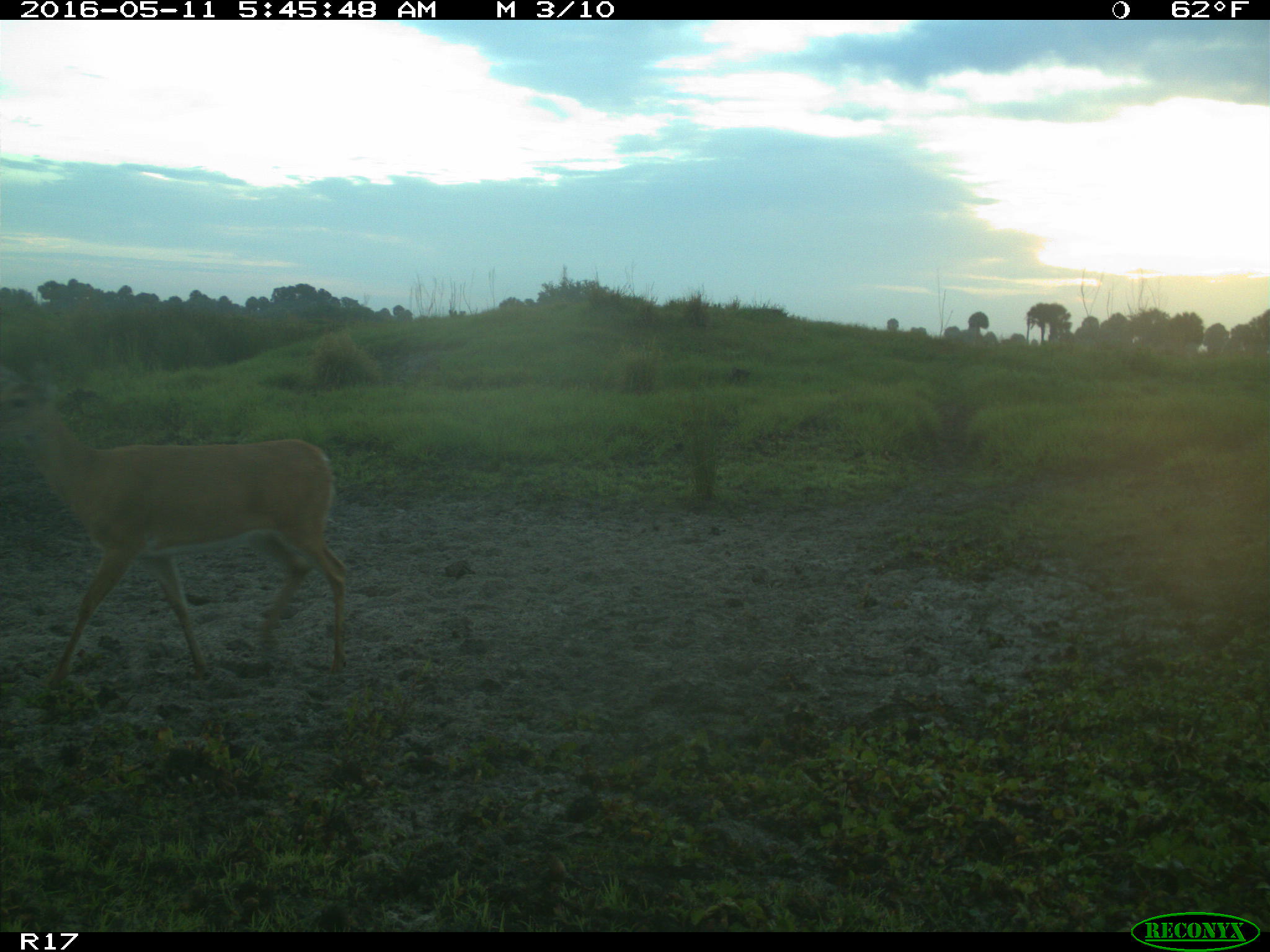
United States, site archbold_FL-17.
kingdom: Animalia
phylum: Chordata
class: Mammalia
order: Artiodactyla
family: Cervidae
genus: Odocoileus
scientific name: Odocoileus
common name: deer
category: unidentified deer